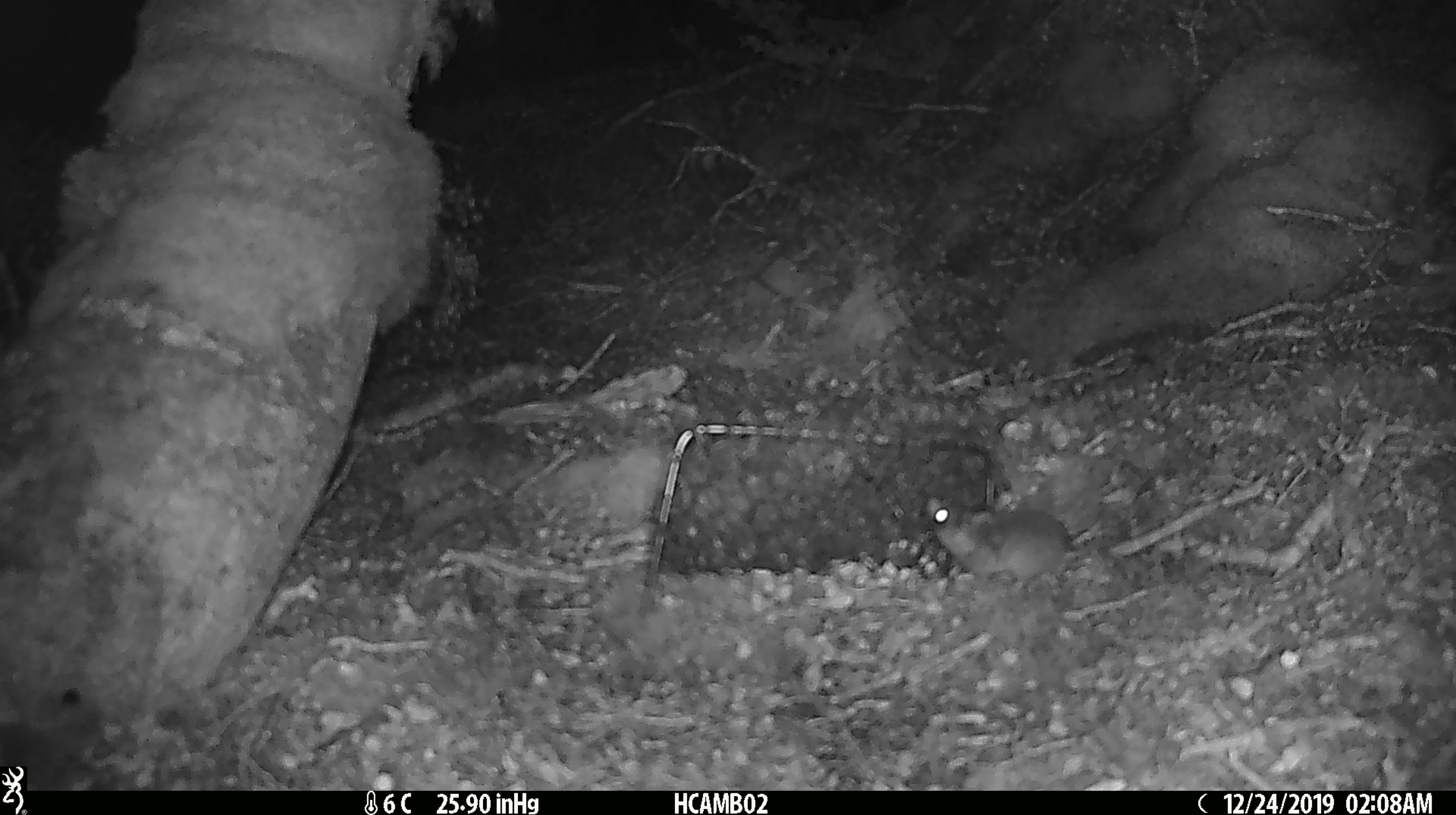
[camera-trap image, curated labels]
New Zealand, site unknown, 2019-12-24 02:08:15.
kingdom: Animalia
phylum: Chordata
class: Mammalia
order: Rodentia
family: Muridae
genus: Mus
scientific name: Mus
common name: mouse